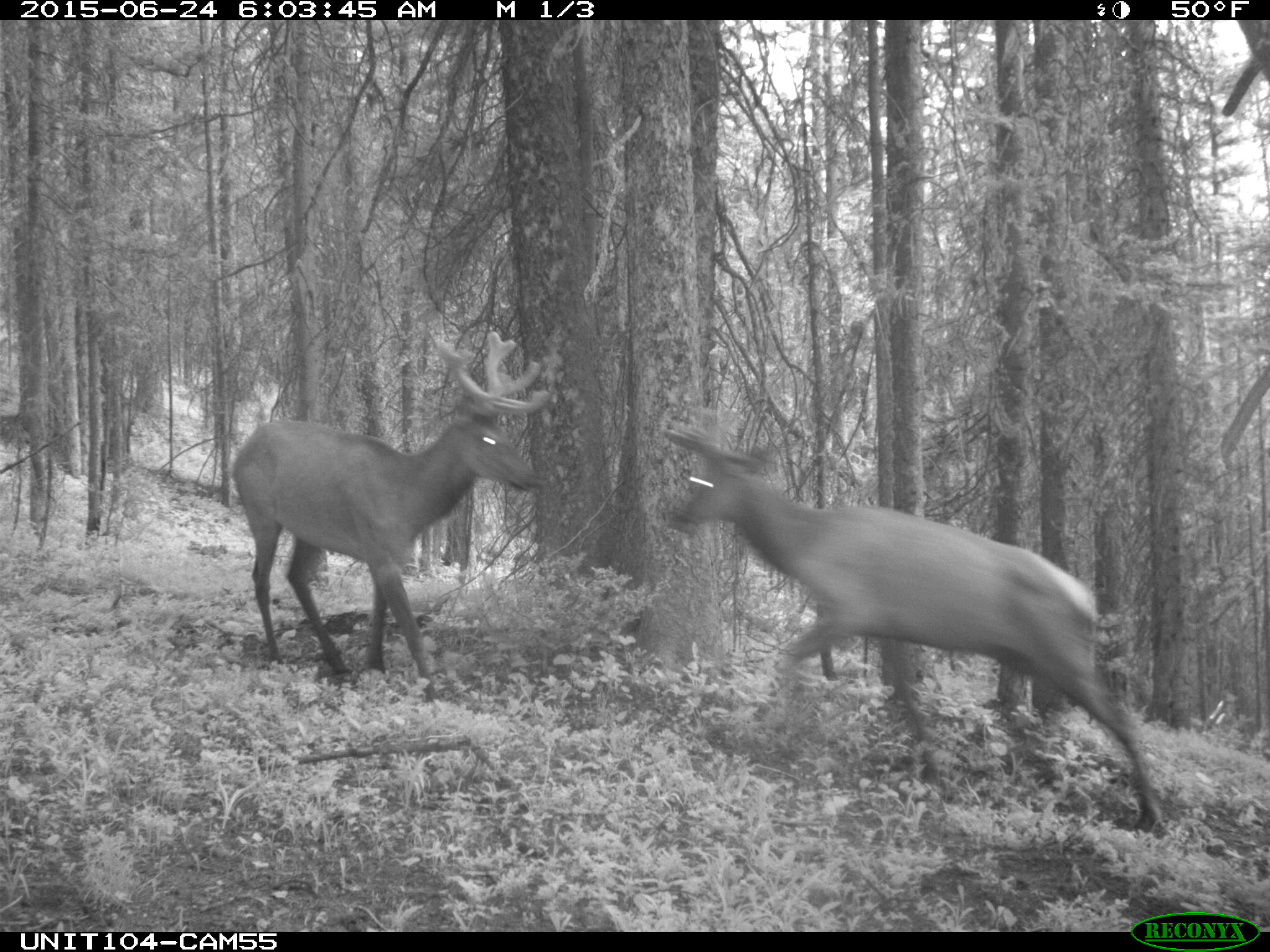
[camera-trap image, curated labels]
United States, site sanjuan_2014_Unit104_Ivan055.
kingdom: Animalia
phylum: Chordata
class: Mammalia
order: Artiodactyla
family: Cervidae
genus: Cervus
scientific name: Cervus elaphus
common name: red deer